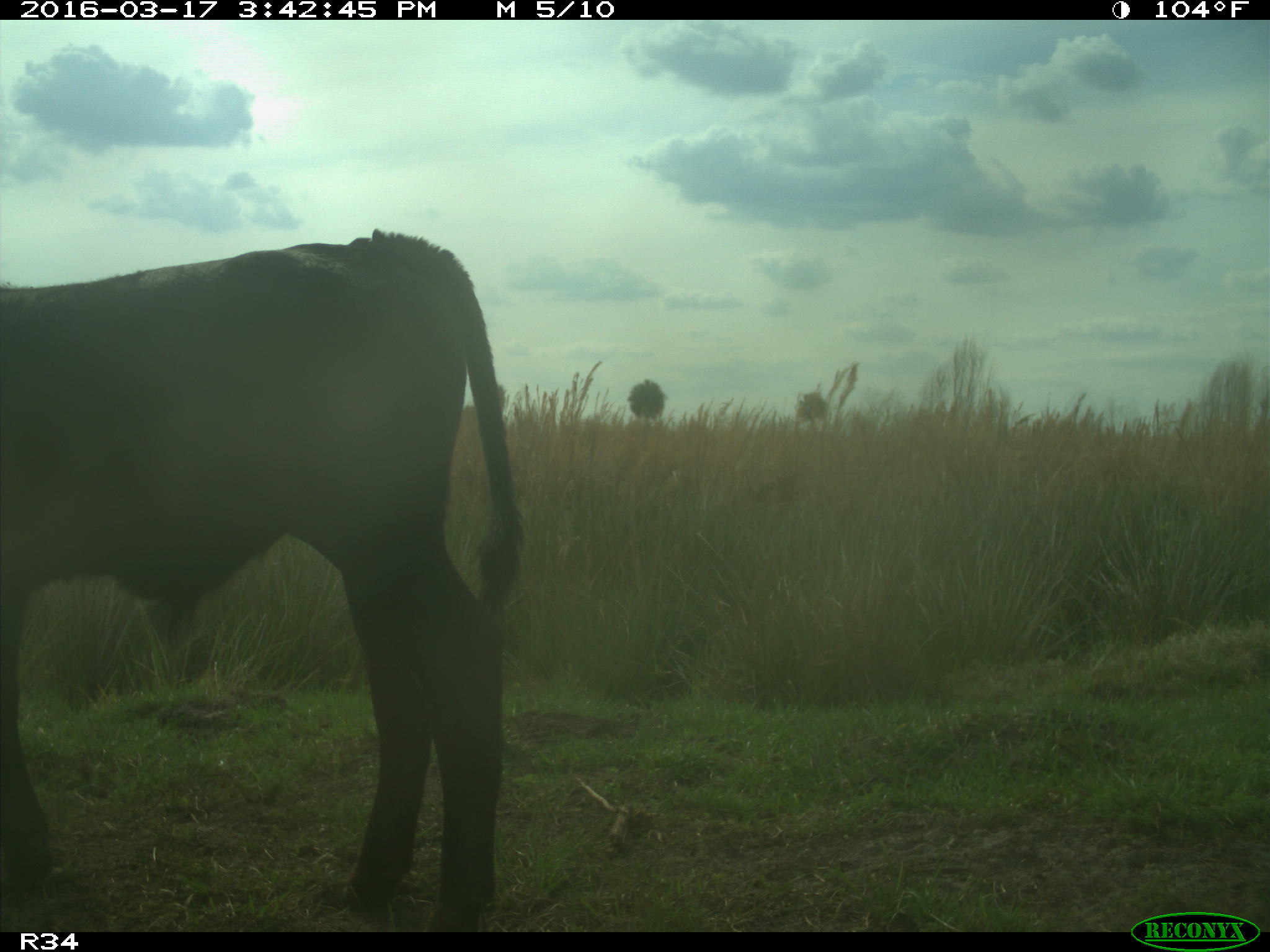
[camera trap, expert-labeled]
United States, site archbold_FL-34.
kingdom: Animalia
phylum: Chordata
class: Mammalia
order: Artiodactyla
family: Bovidae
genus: Bos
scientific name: Bos taurus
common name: domestic cow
Bos taurus (domestic cow).